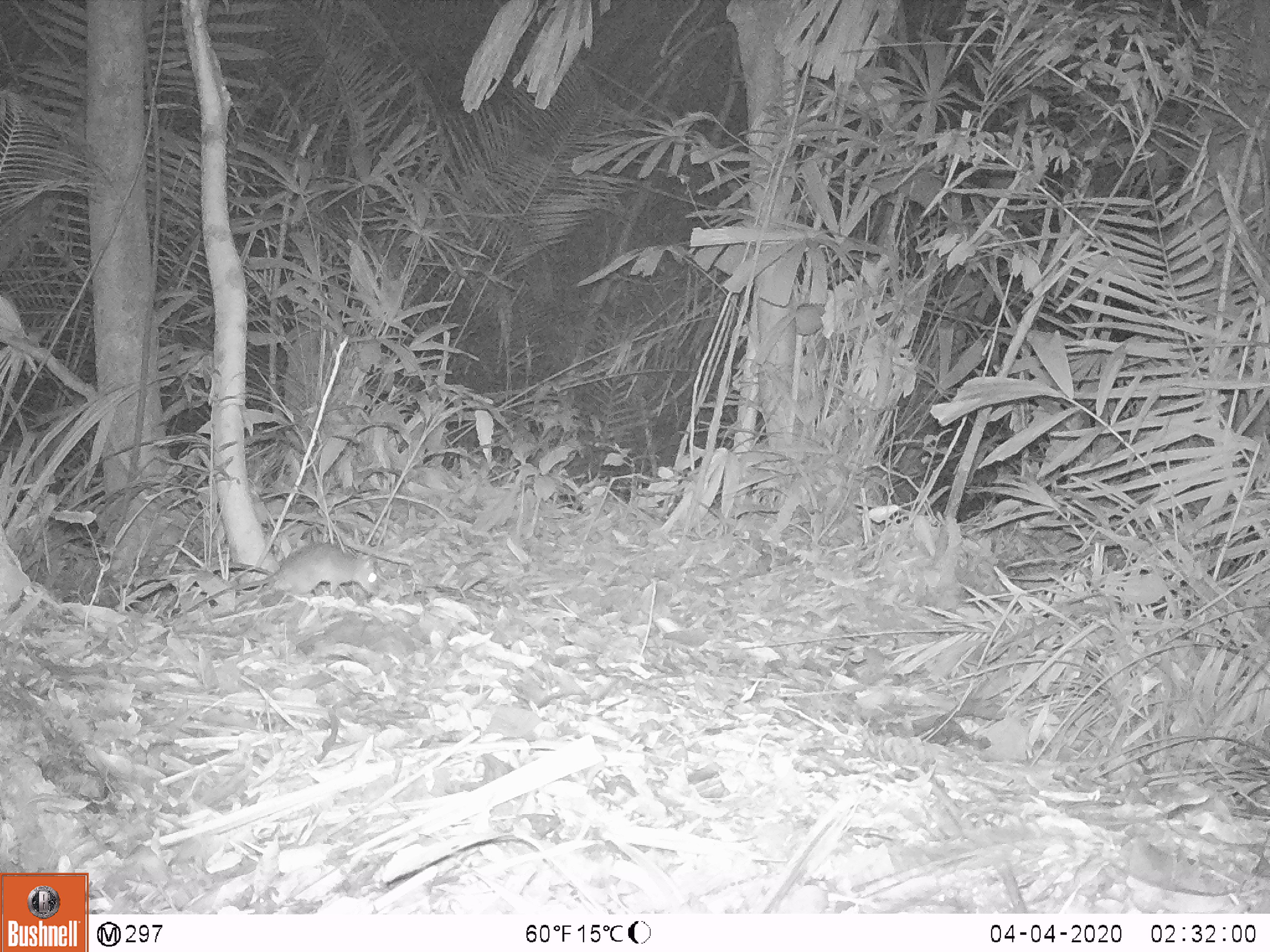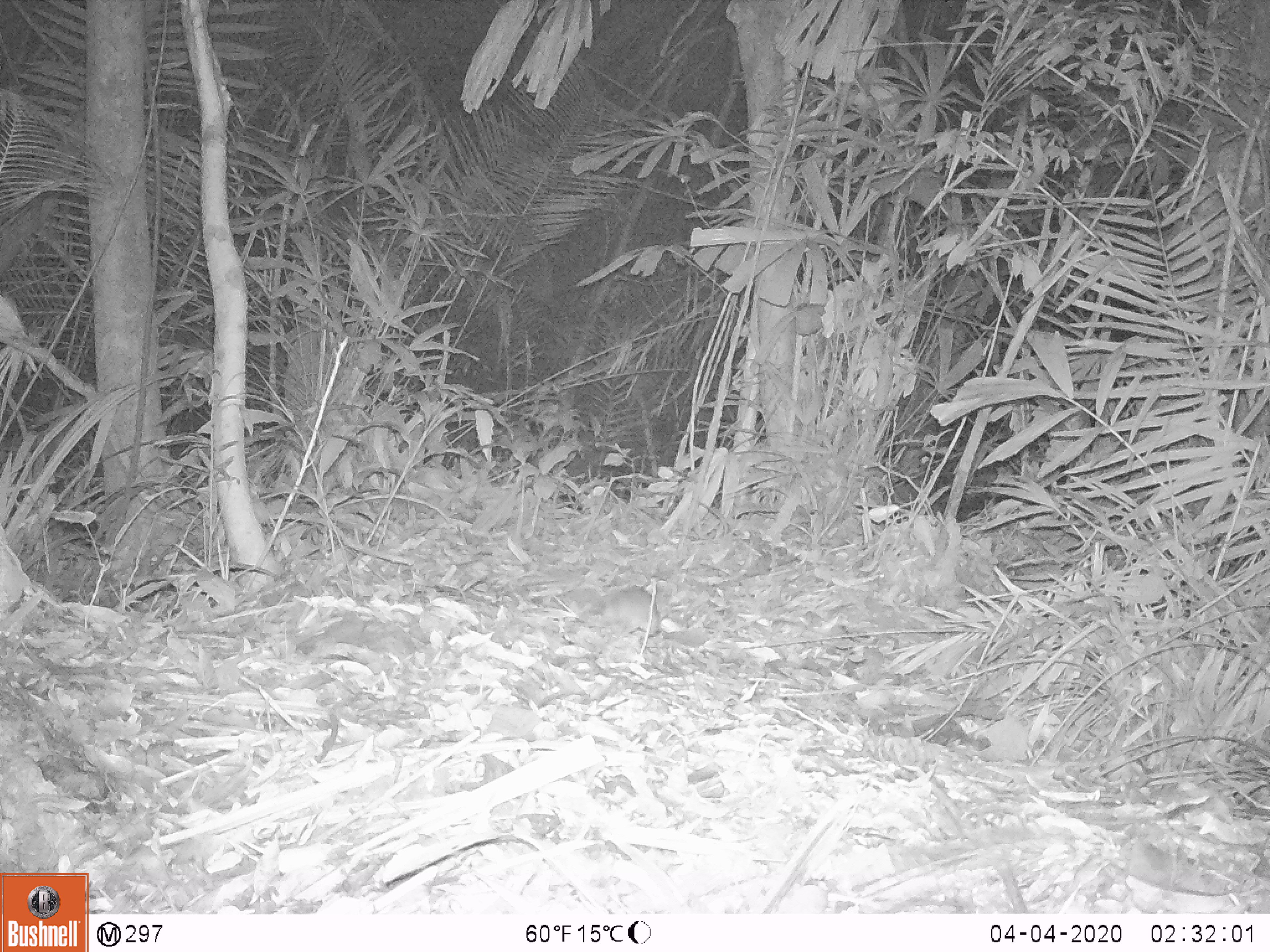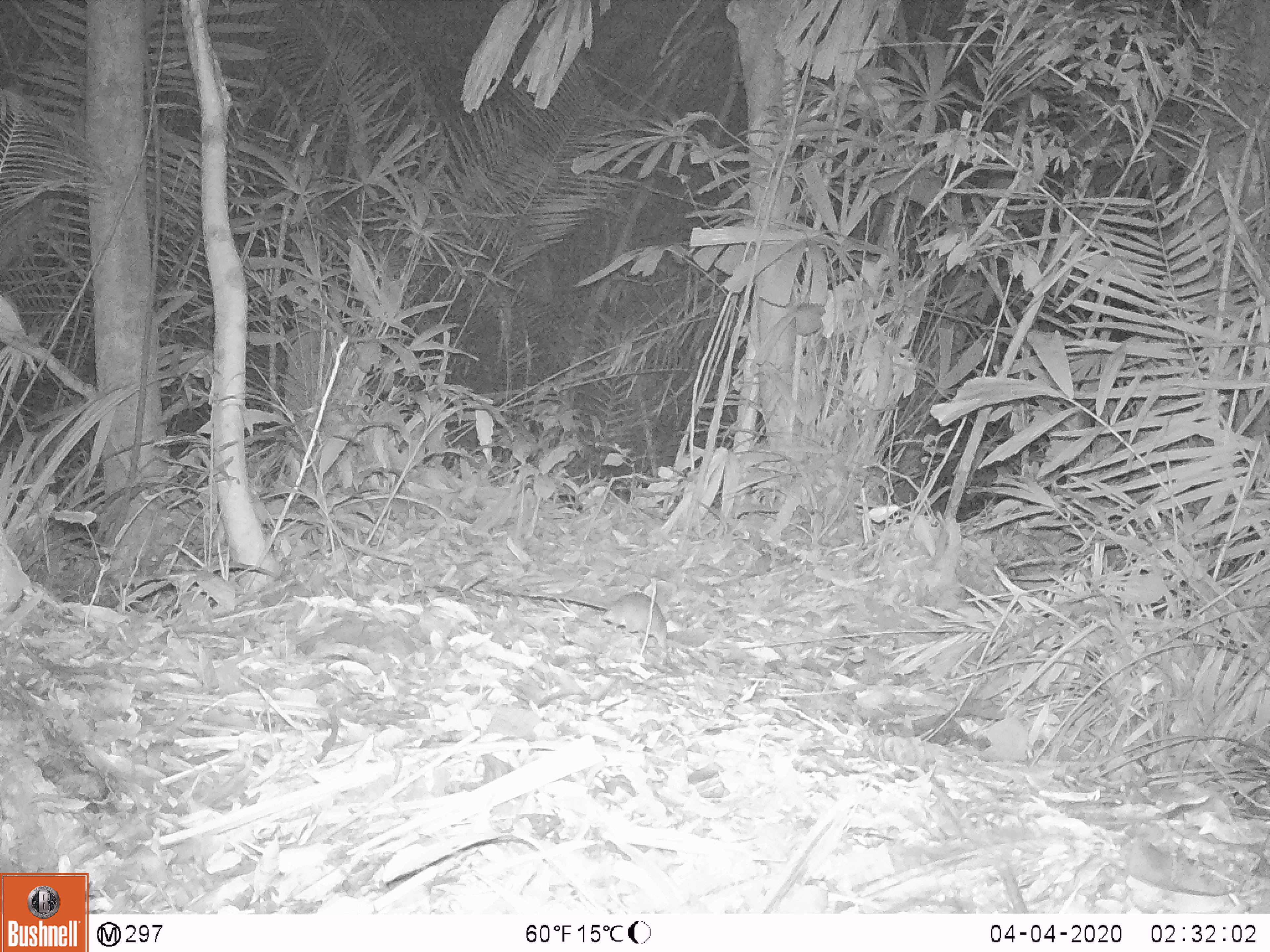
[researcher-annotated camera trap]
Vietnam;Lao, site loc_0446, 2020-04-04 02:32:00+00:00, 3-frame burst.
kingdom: Animalia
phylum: Chordata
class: Mammalia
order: Rodentia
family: Muridae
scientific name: Muridae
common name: old-world mice and rats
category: unidentified murid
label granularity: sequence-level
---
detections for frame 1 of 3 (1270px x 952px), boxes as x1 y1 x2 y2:
unidentified murid: 183 541 381 612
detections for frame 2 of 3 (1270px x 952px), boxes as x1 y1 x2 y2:
unidentified murid: 567 583 660 644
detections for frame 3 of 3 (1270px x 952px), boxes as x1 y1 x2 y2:
unidentified murid: 517 591 667 650